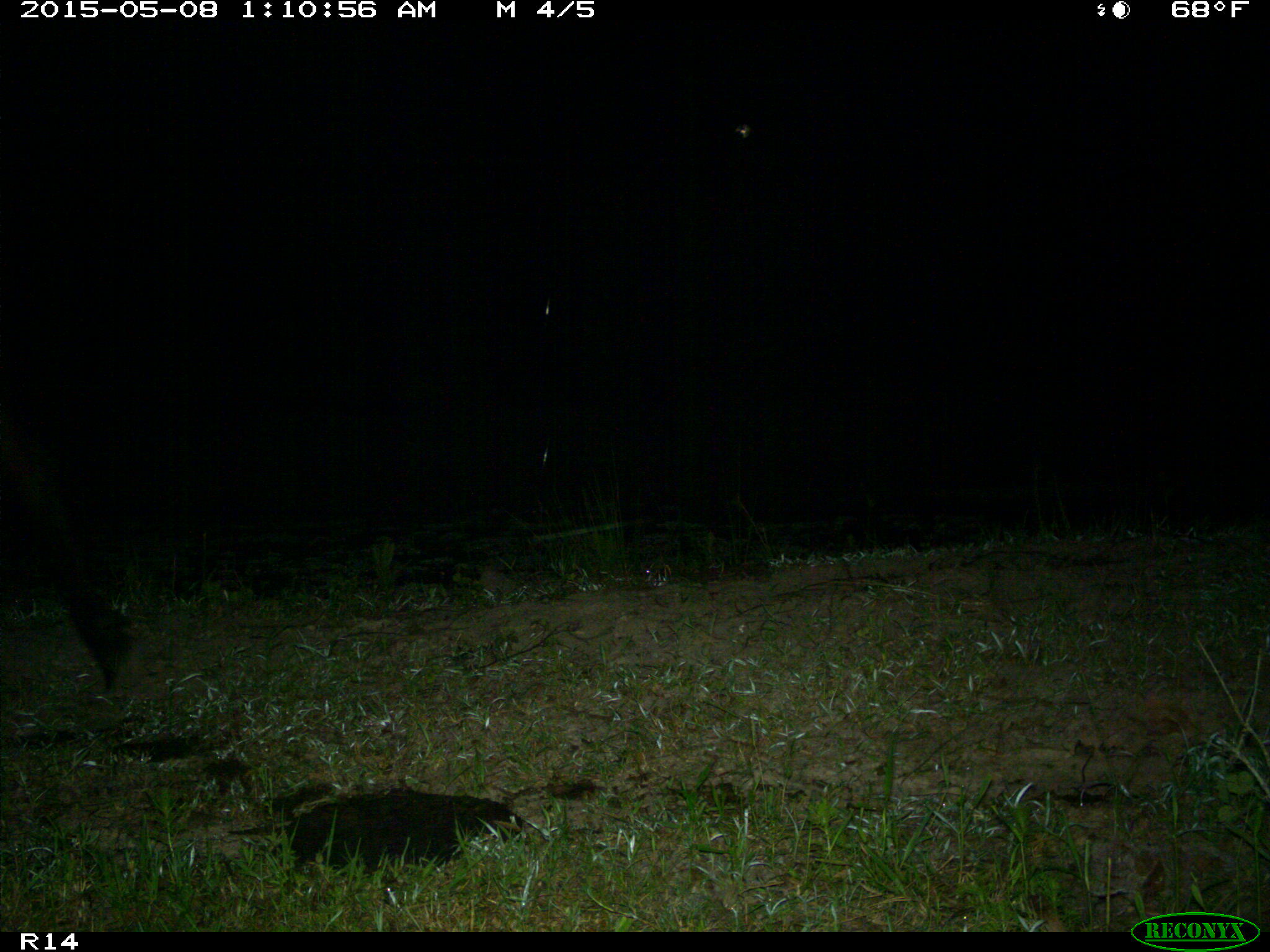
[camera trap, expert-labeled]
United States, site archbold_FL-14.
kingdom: Animalia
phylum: Chordata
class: Mammalia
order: Artiodactyla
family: Bovidae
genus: Bos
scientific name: Bos taurus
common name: domestic cow